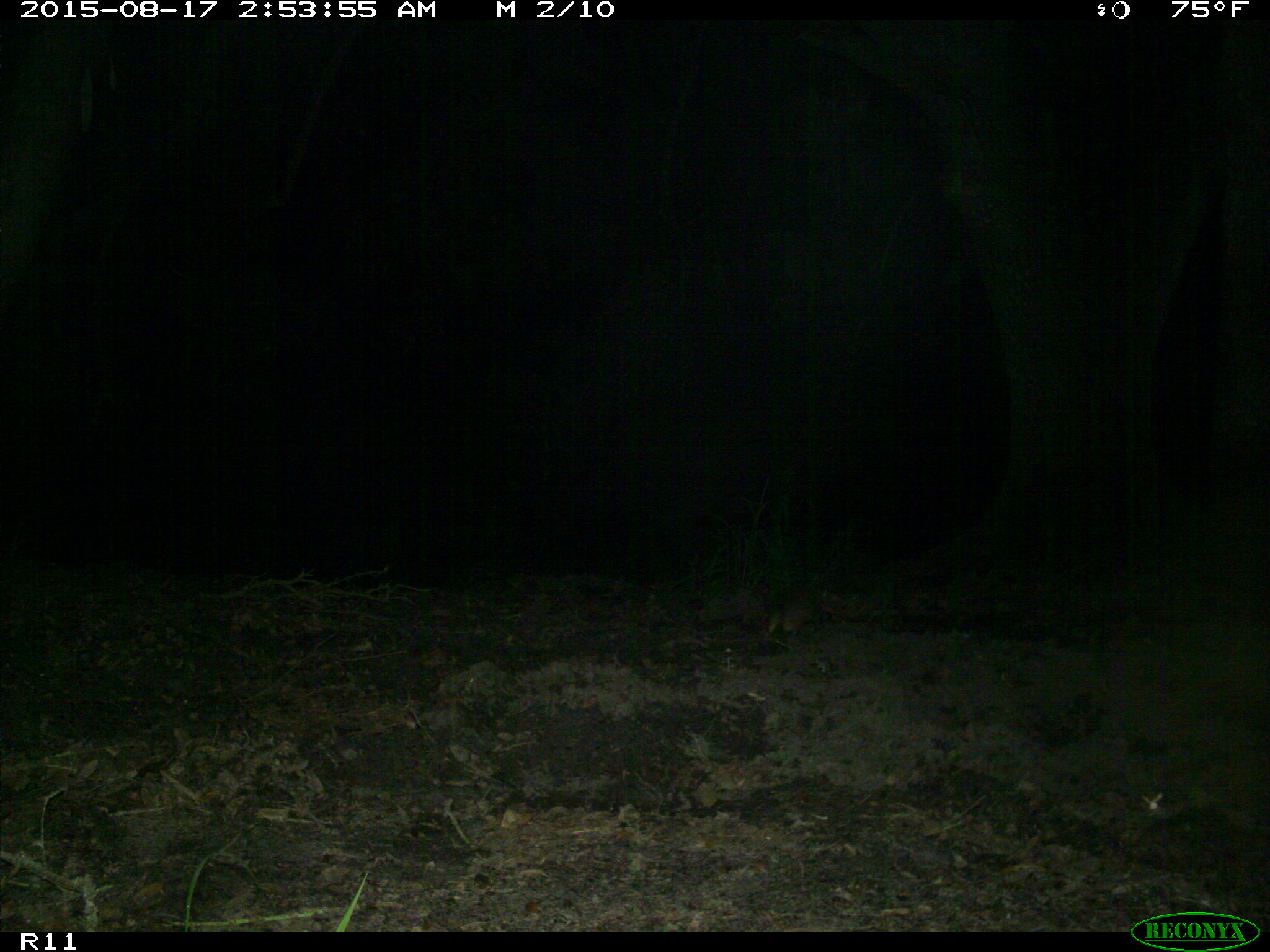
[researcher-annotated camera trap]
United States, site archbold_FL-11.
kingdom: Animalia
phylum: Chordata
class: Mammalia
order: Cingulata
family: Dasypodidae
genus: Dasypus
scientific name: Dasypus novemcinctus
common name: nine-banded armadillo